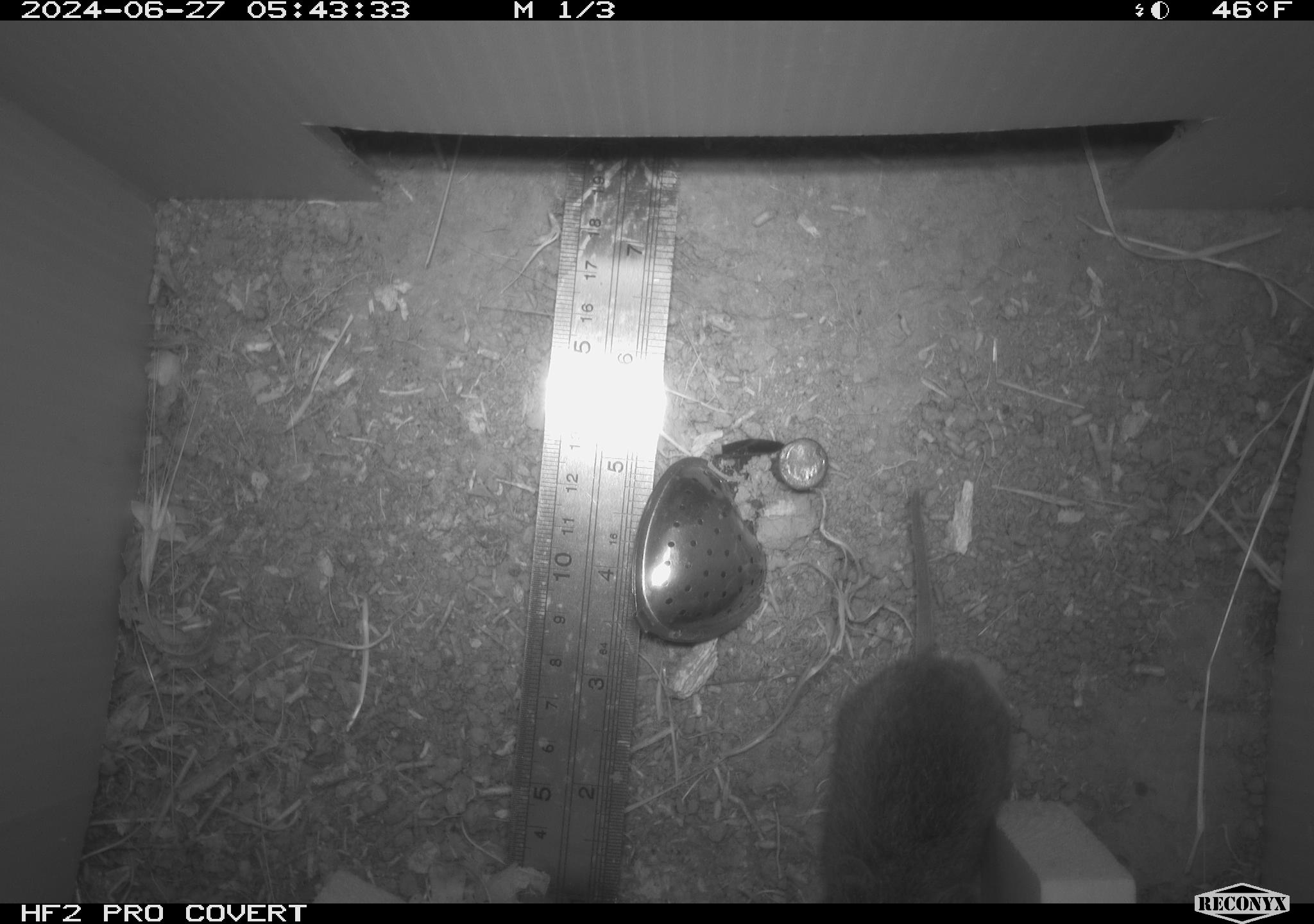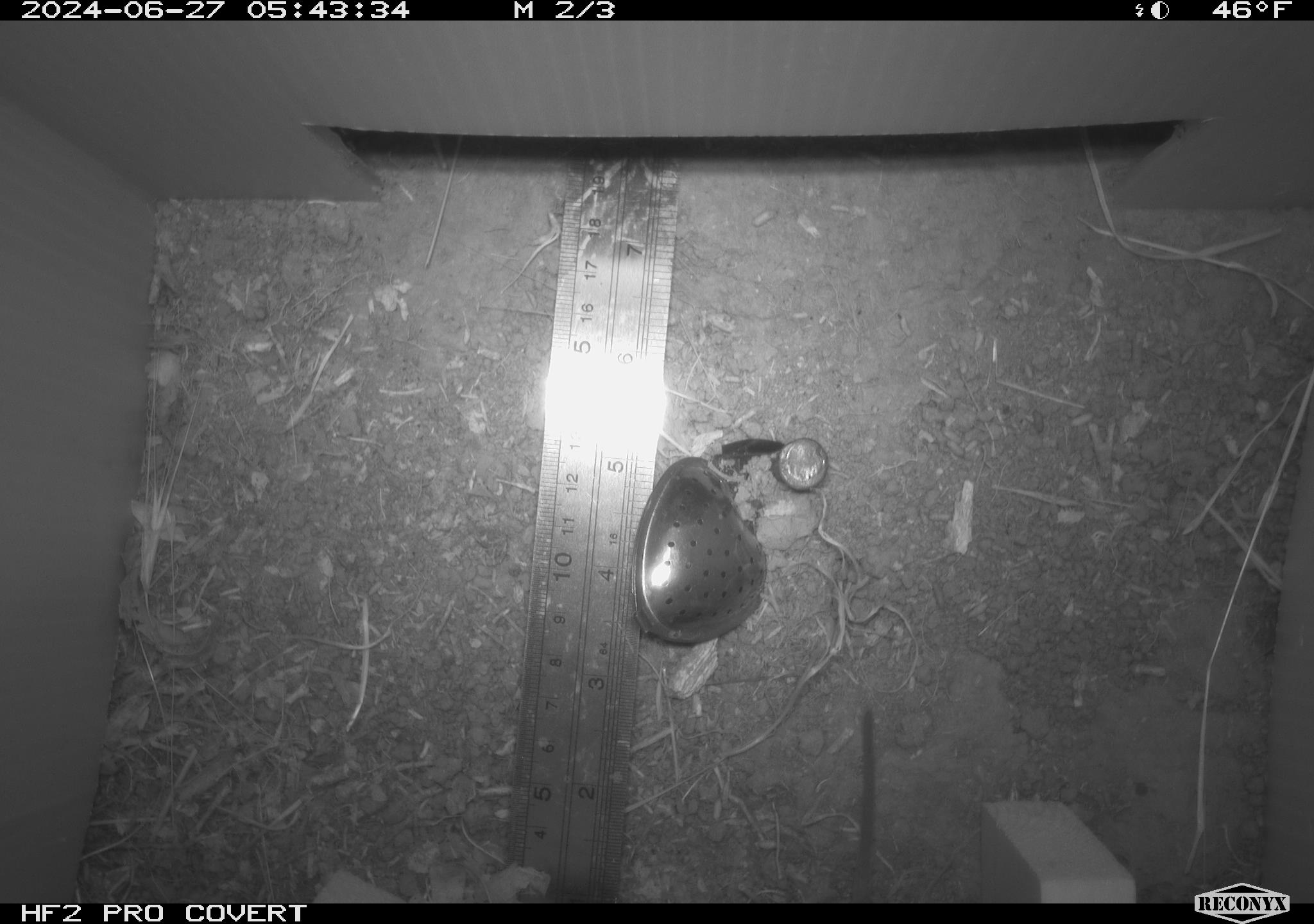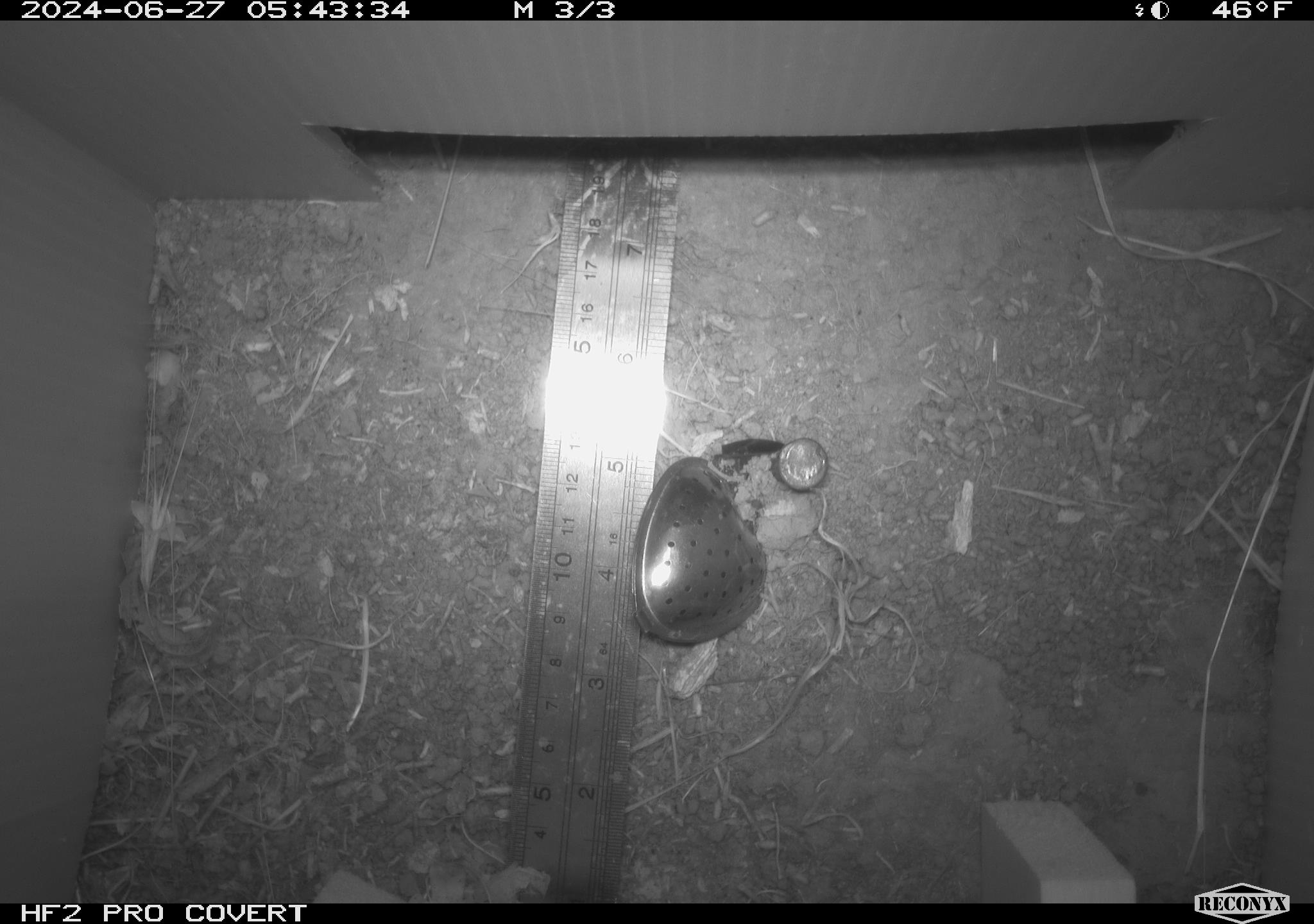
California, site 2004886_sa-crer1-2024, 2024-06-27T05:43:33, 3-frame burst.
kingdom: Animalia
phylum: Chordata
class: Mammalia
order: Rodentia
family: Cricetidae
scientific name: Arvicolinae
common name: voles, lemmings, and muskrats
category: arvicolinae subfamily